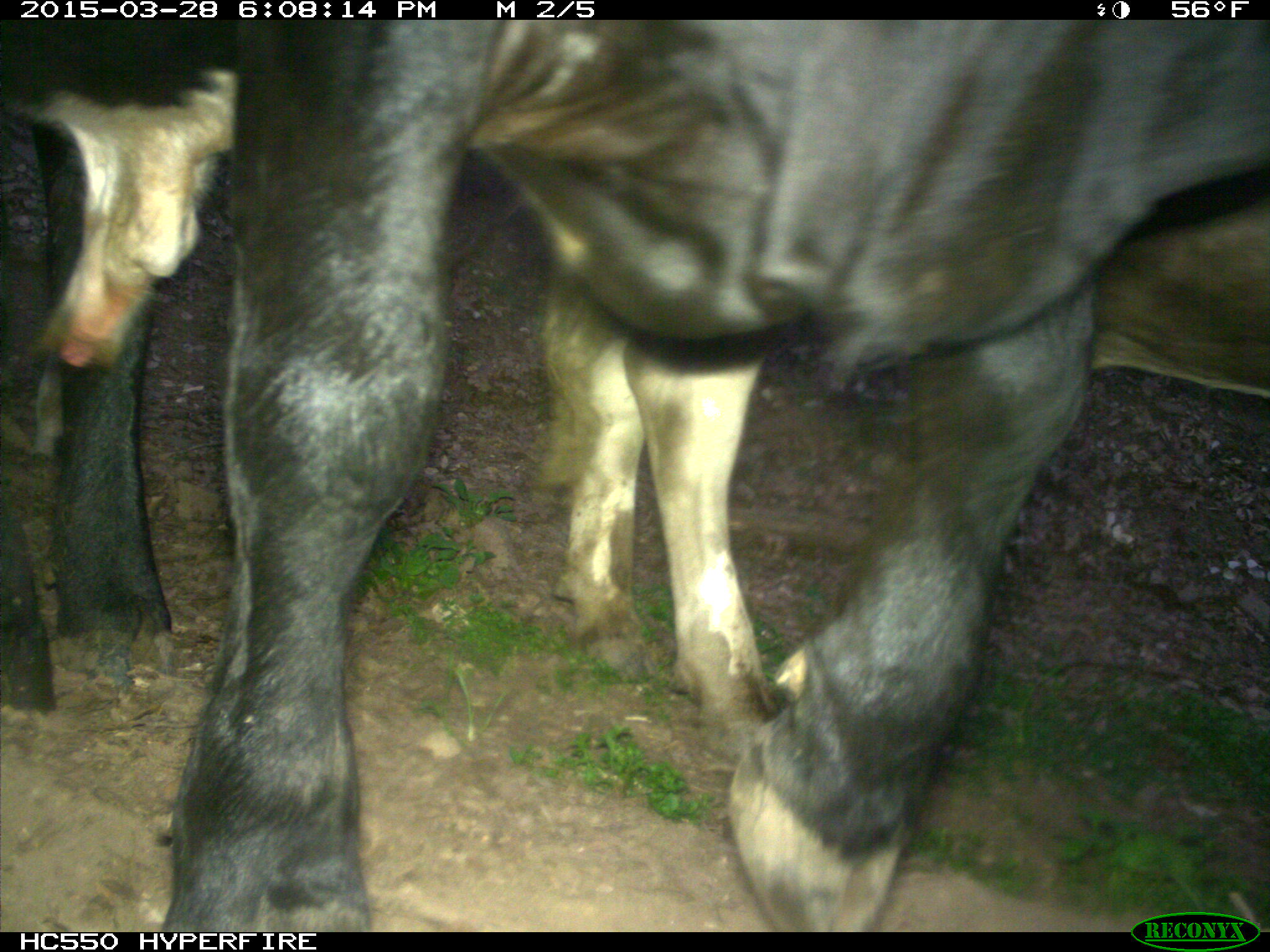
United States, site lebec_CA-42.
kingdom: Animalia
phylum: Chordata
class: Mammalia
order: Artiodactyla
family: Bovidae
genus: Bos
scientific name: Bos taurus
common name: domestic cow